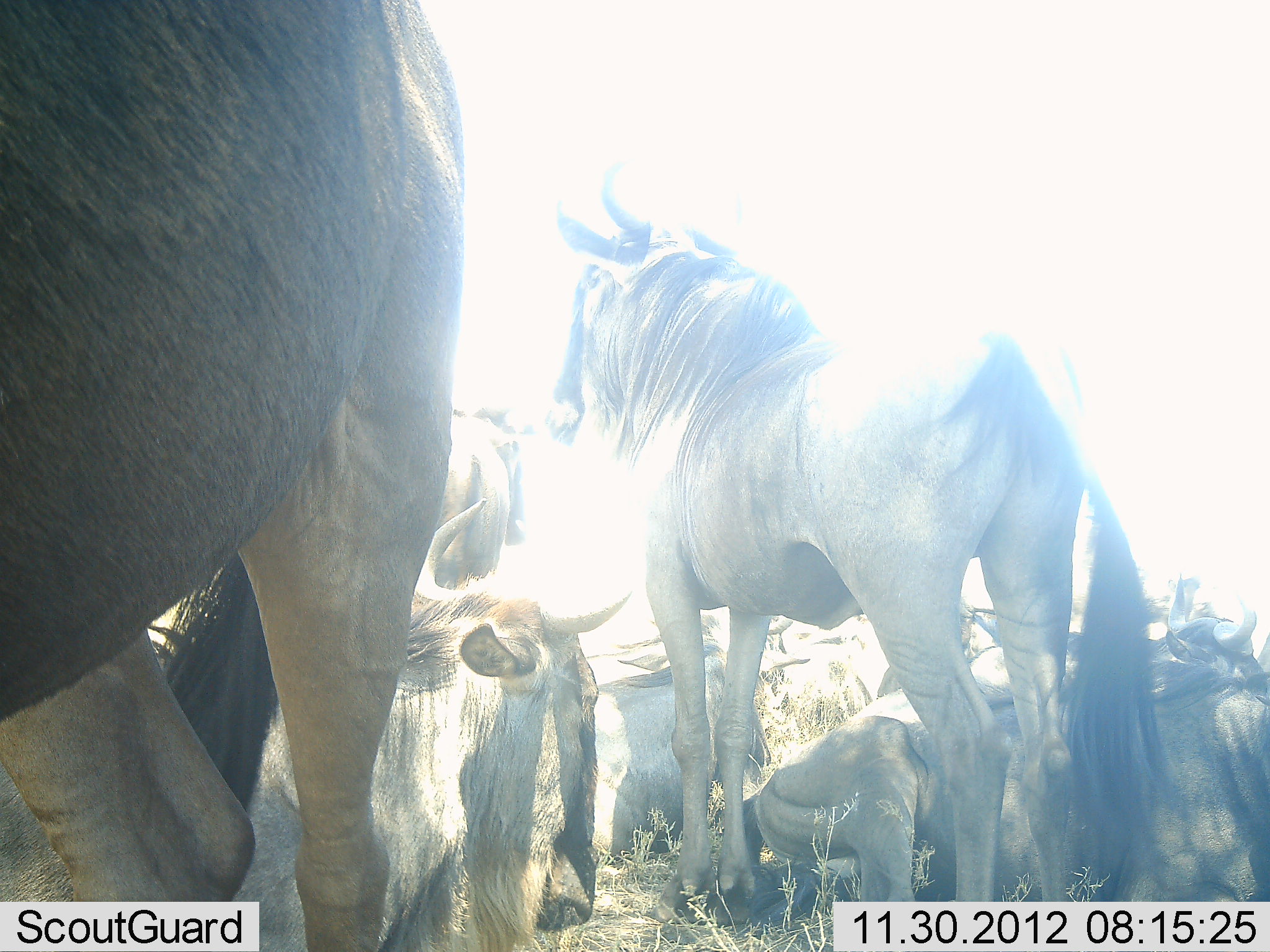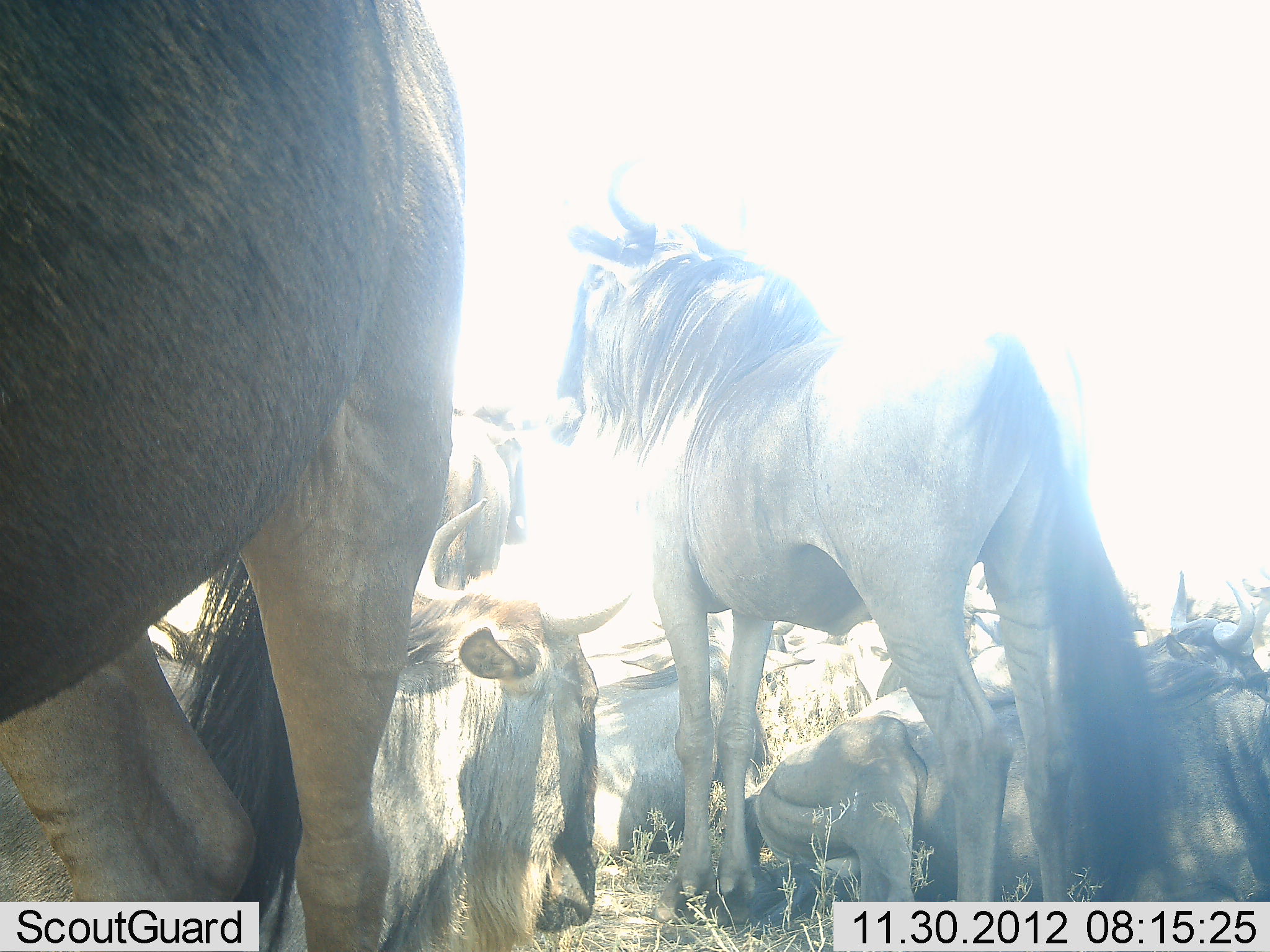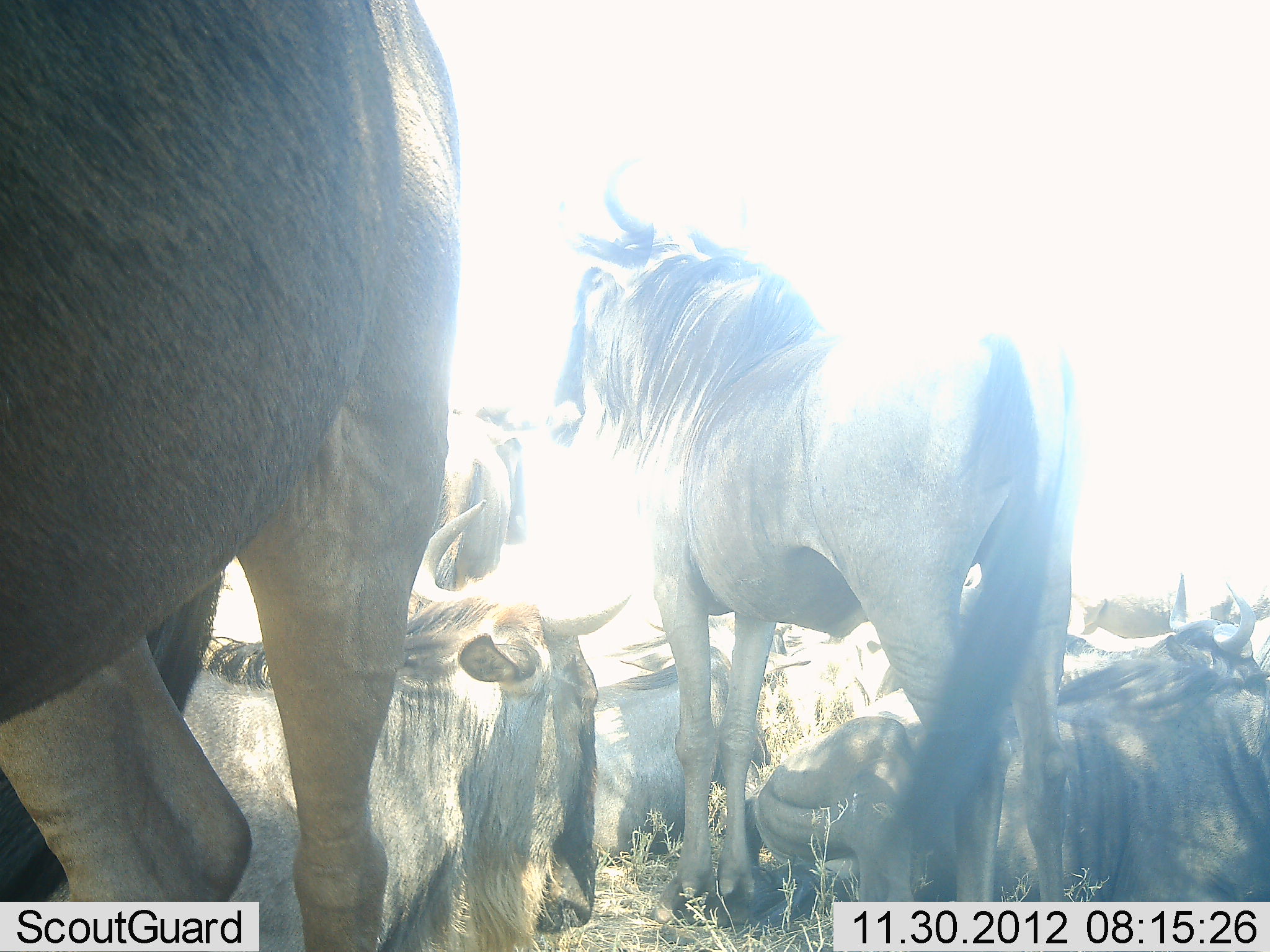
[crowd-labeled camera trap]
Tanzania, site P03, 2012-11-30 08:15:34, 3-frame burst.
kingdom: Animalia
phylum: Chordata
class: Mammalia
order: Artiodactyla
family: Bovidae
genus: Connochaetes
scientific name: Connochaetes taurinus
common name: blue wildebeest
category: wildebeest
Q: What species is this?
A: Wildebeest (blue wildebeest) (Connochaetes taurinus).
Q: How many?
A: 7.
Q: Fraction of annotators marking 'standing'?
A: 90%.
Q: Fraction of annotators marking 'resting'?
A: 90%.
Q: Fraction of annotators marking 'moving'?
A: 0%.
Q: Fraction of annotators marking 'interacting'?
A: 10%.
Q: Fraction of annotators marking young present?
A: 0%.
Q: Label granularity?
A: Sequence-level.